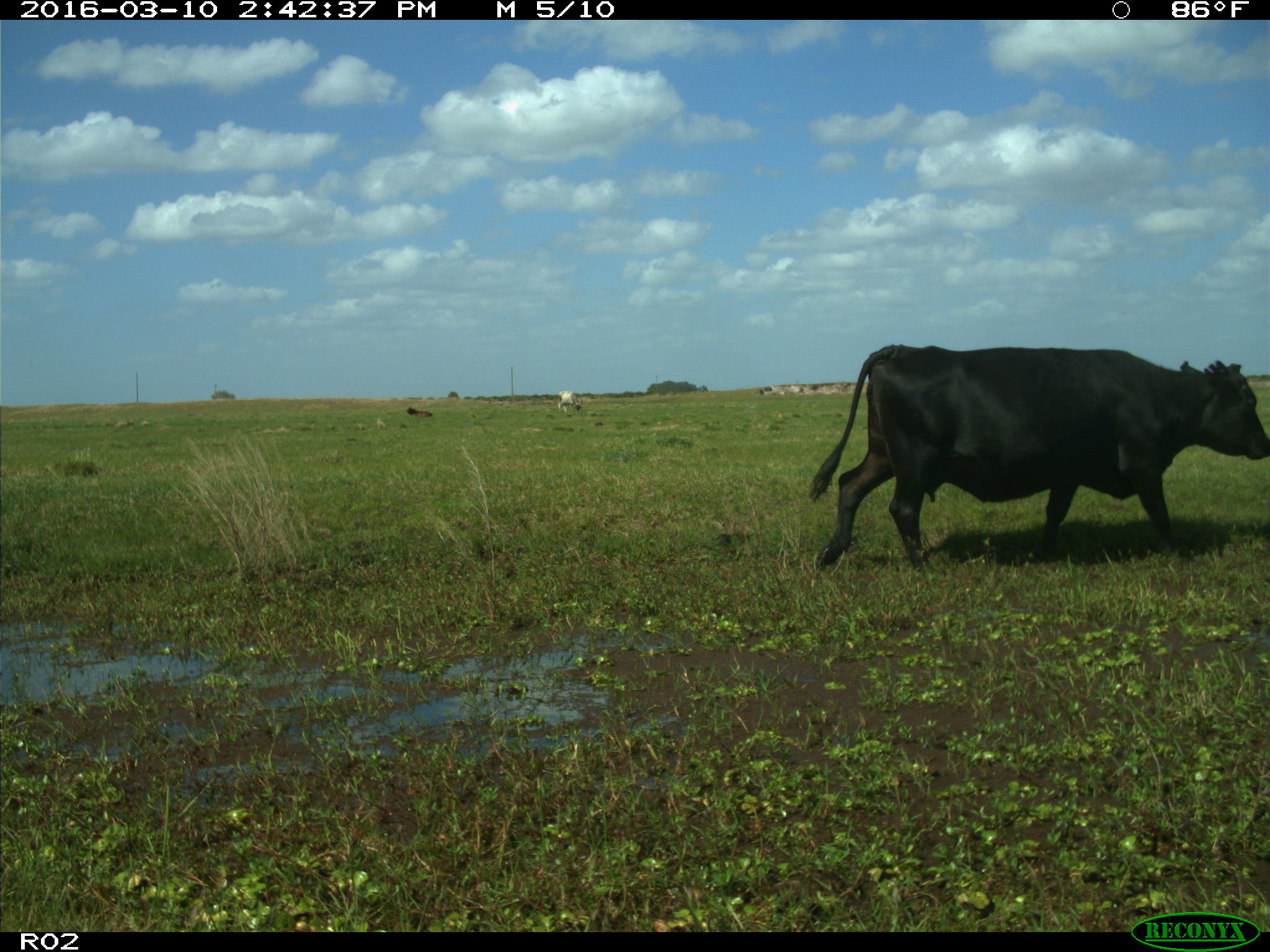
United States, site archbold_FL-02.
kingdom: Animalia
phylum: Chordata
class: Mammalia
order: Artiodactyla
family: Bovidae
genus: Bos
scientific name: Bos taurus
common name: domestic cow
Bos taurus (domestic cow).